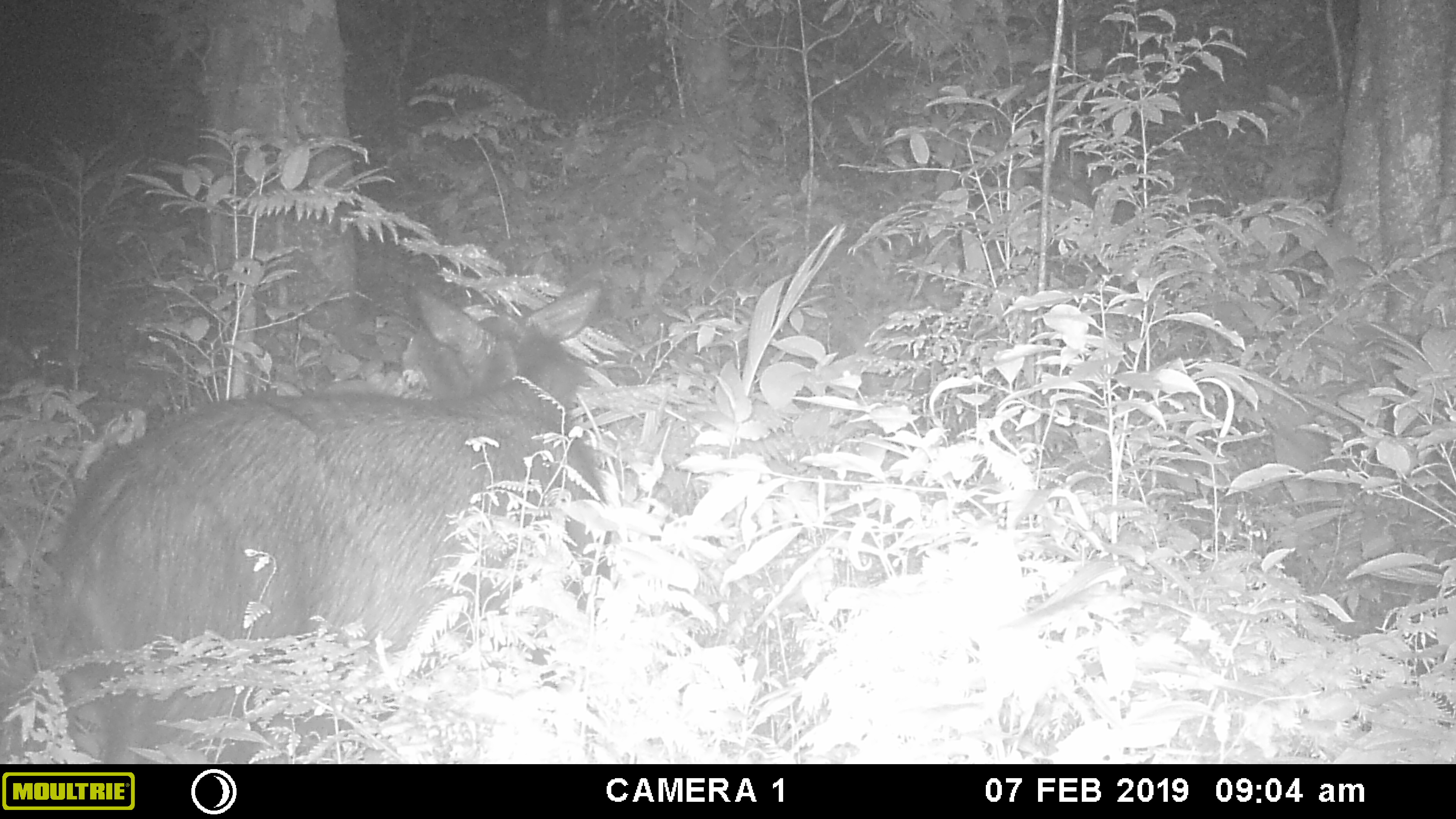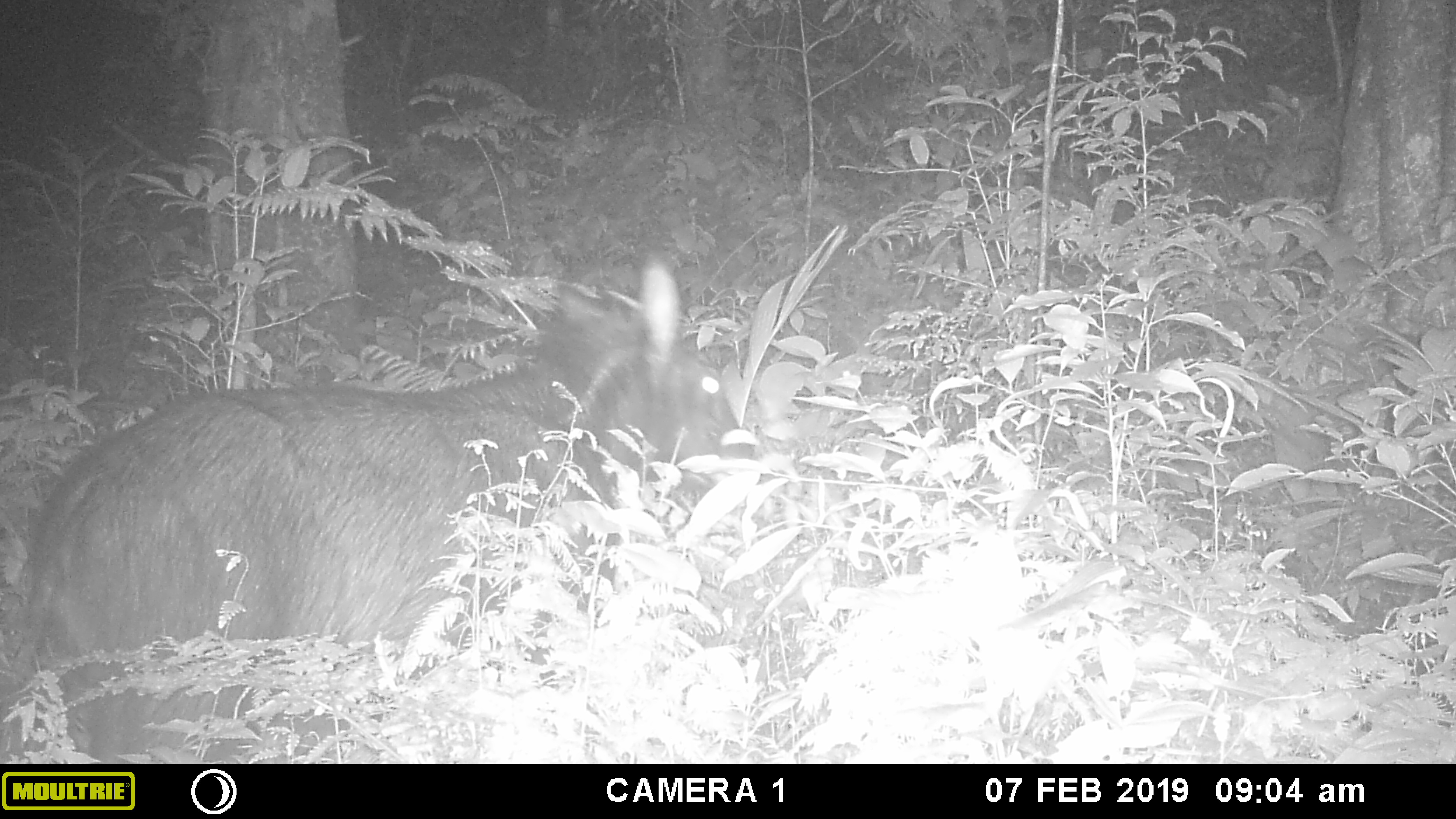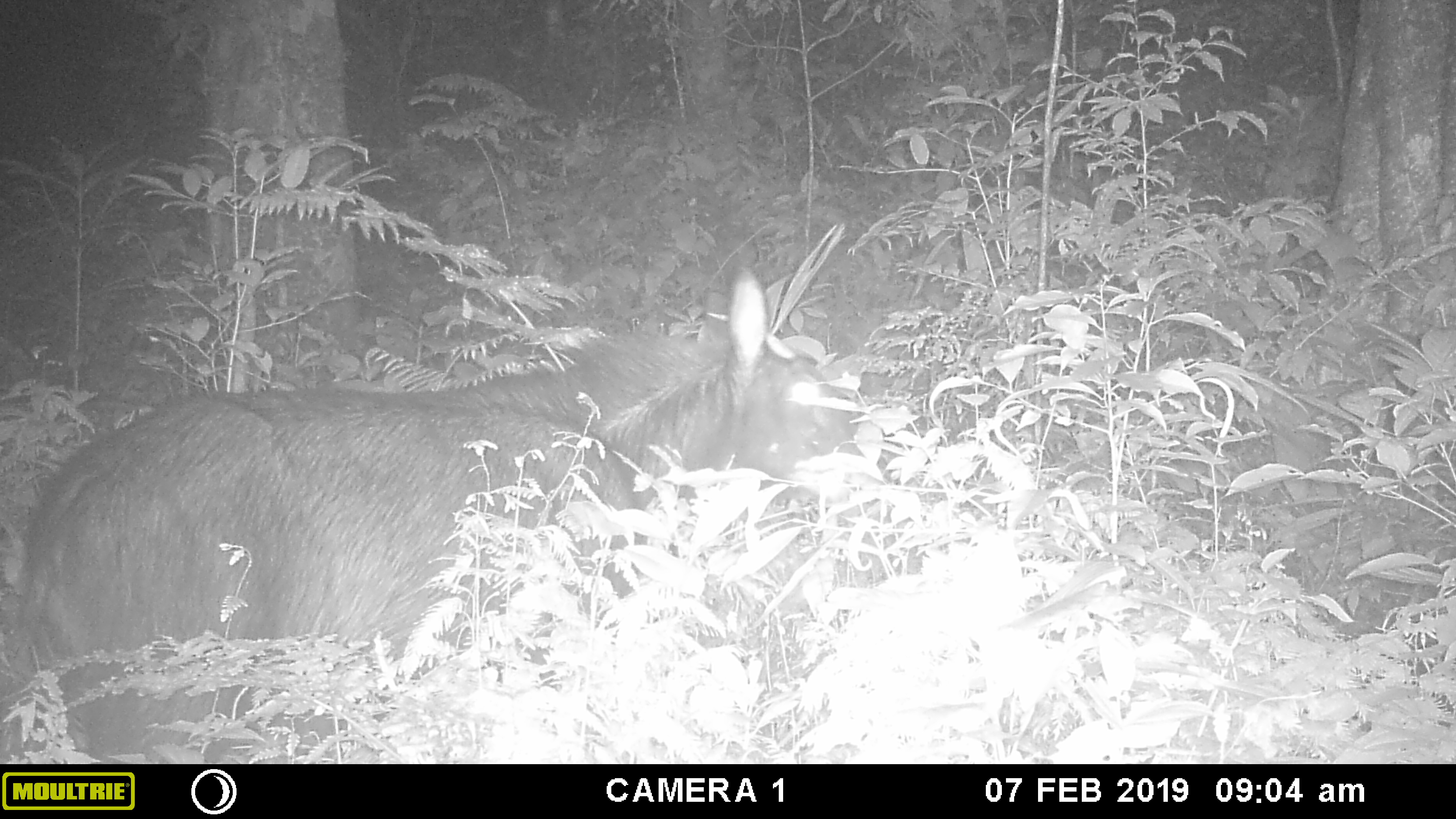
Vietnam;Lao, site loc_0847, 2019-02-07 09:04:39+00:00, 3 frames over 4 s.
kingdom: Animalia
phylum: Chordata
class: Mammalia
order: Artiodactyla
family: Bovidae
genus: Capricornis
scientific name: Capricornis sumatraensis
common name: chinese serow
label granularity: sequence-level